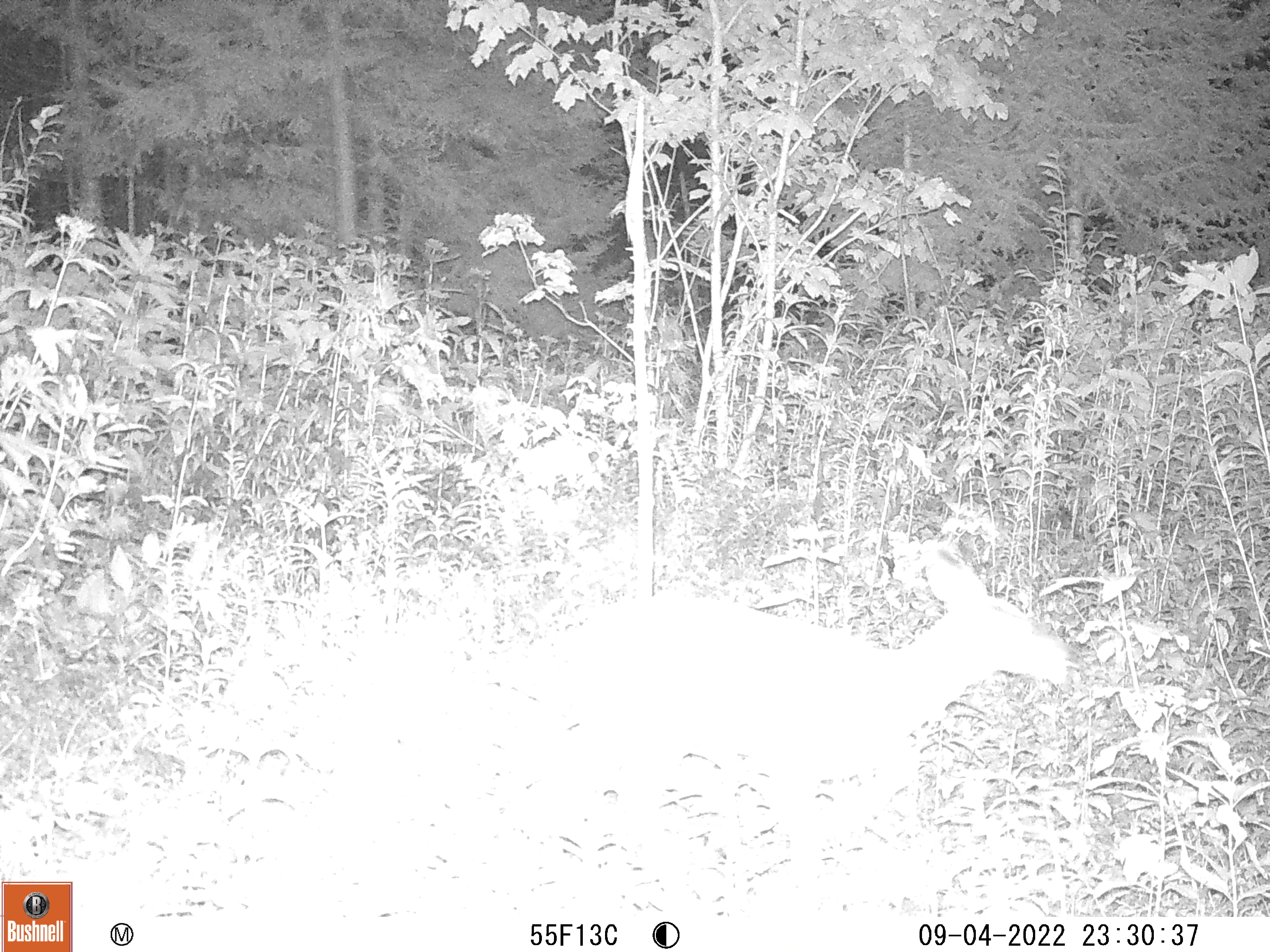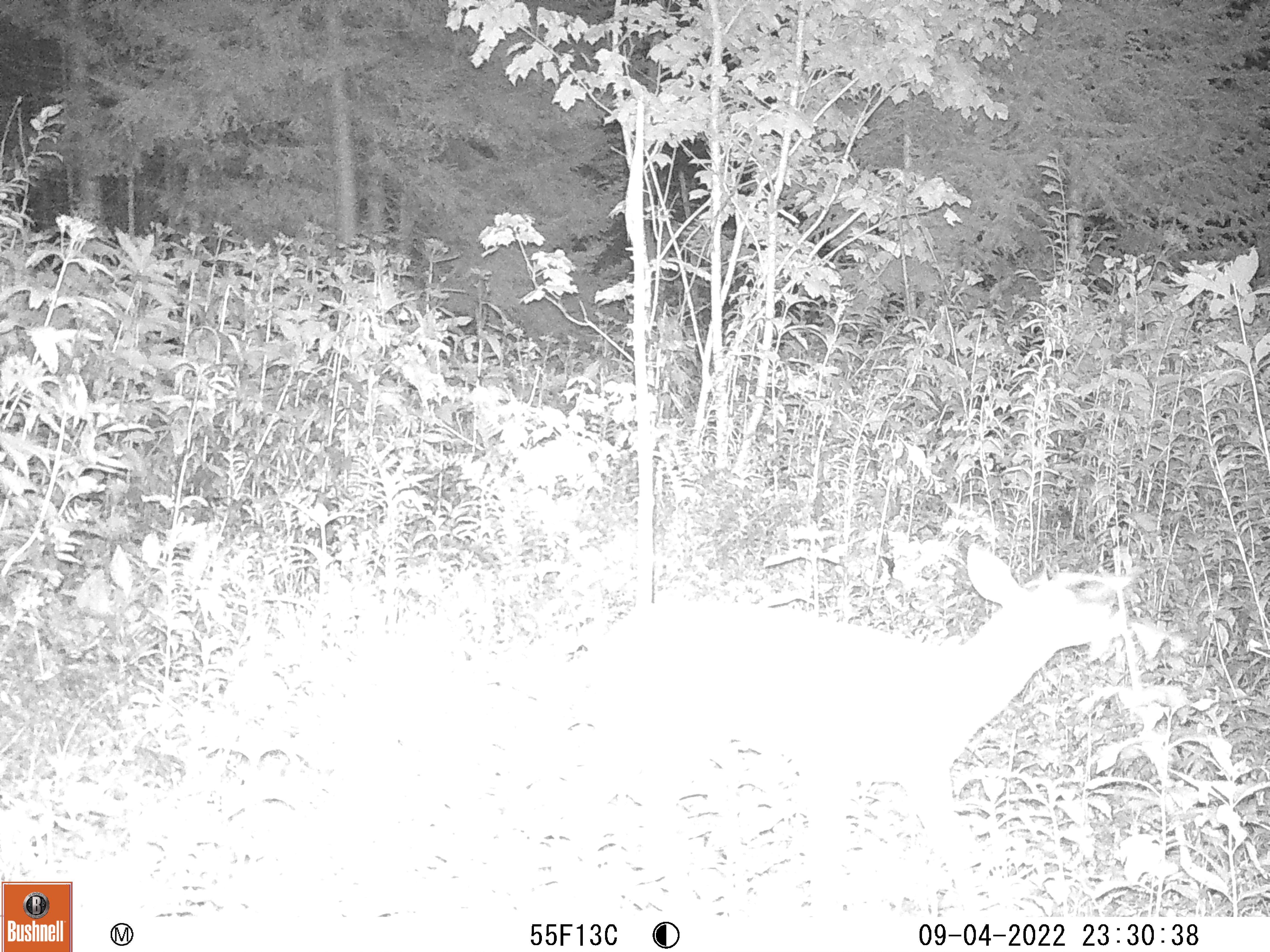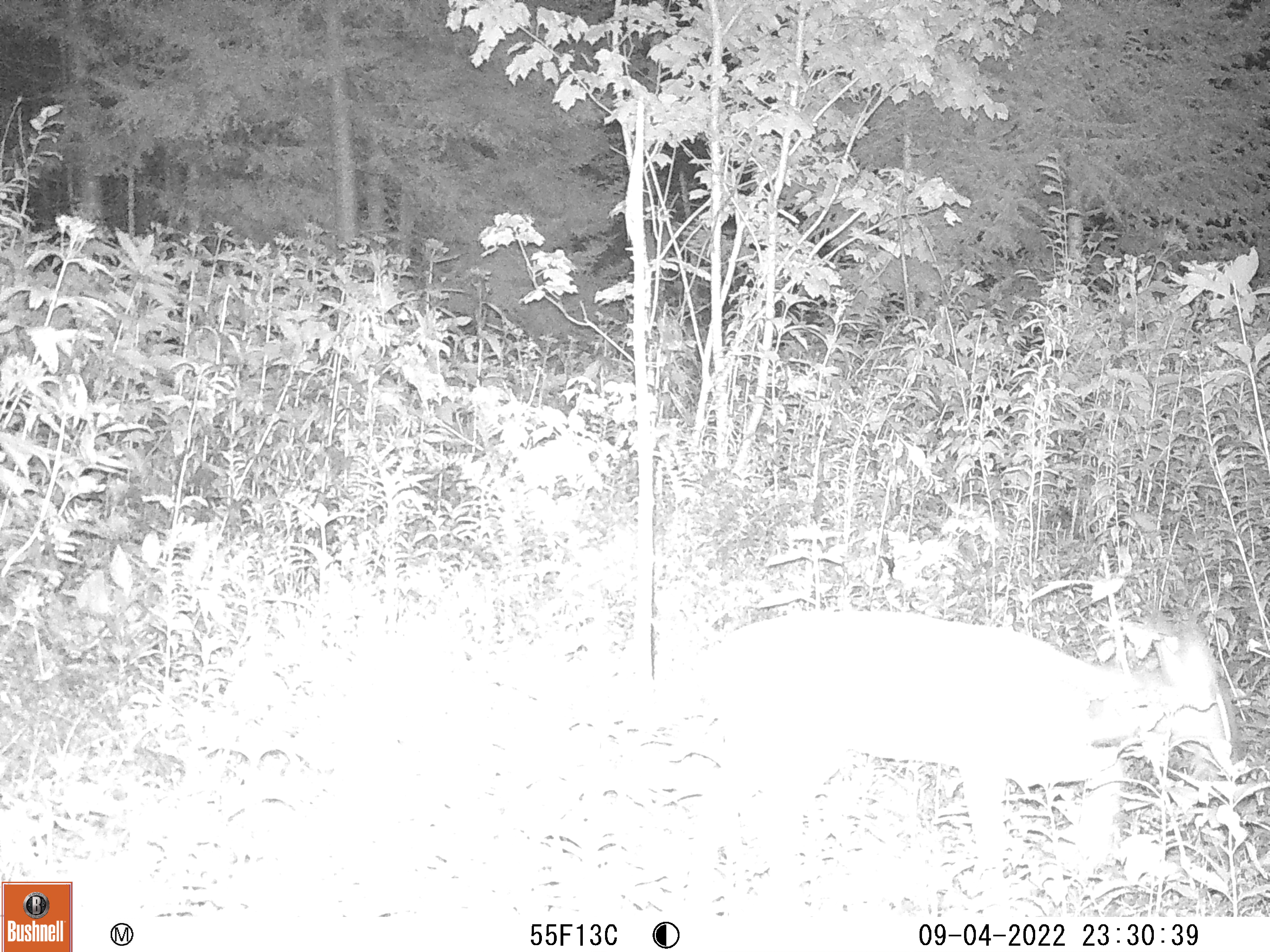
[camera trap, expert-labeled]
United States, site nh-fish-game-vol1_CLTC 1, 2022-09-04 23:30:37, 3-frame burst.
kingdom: Animalia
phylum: Chordata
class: Mammalia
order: Artiodactyla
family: Cervidae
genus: Odocoileus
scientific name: Odocoileus virginianus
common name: white-tailed deer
White-tailed deer (Odocoileus virginianus).